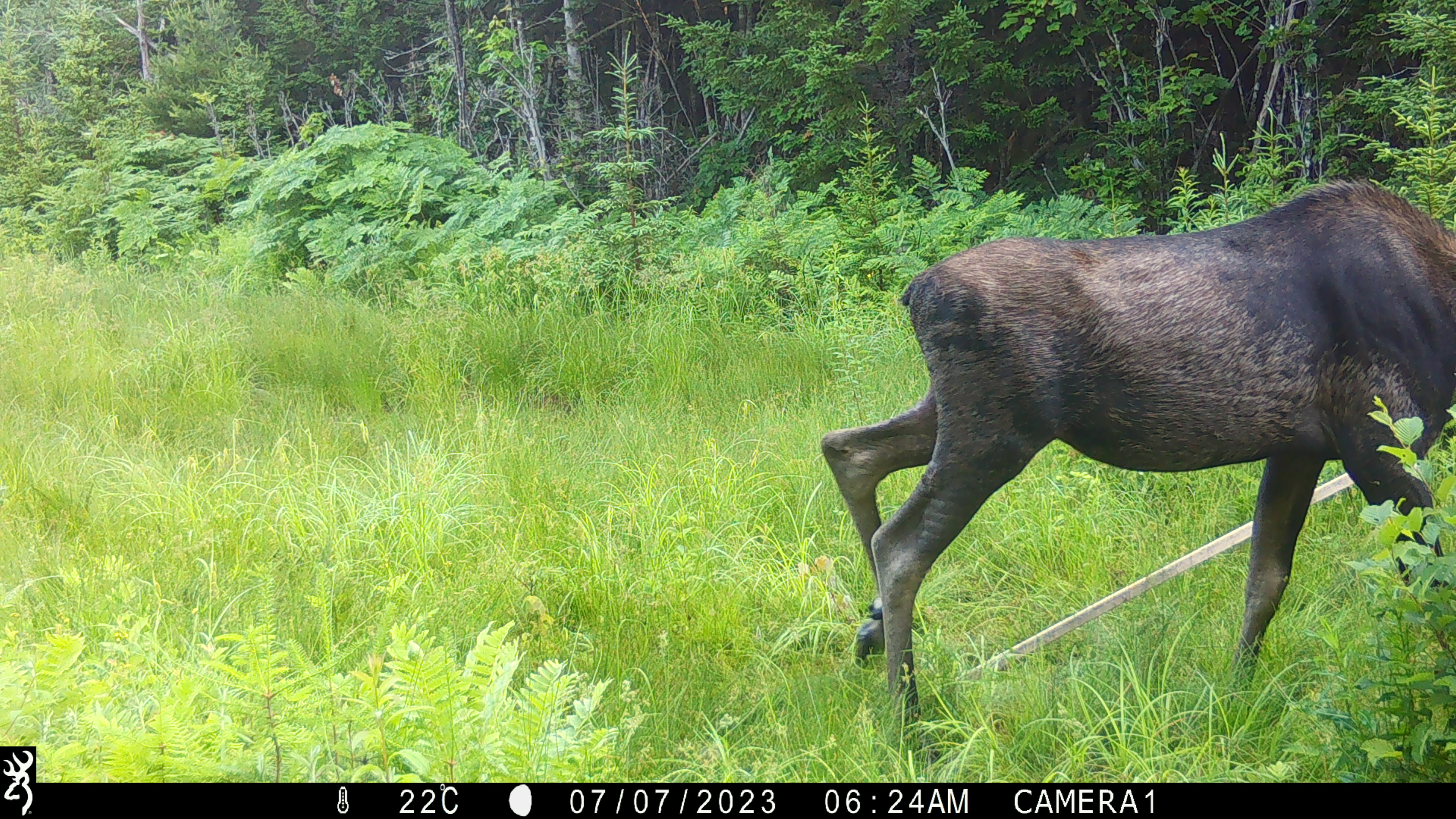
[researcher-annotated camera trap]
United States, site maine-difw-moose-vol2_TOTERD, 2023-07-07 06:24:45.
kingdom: Animalia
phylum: Chordata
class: Mammalia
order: Artiodactyla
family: Cervidae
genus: Alces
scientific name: Alces alces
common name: moose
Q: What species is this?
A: Moose (Alces alces).